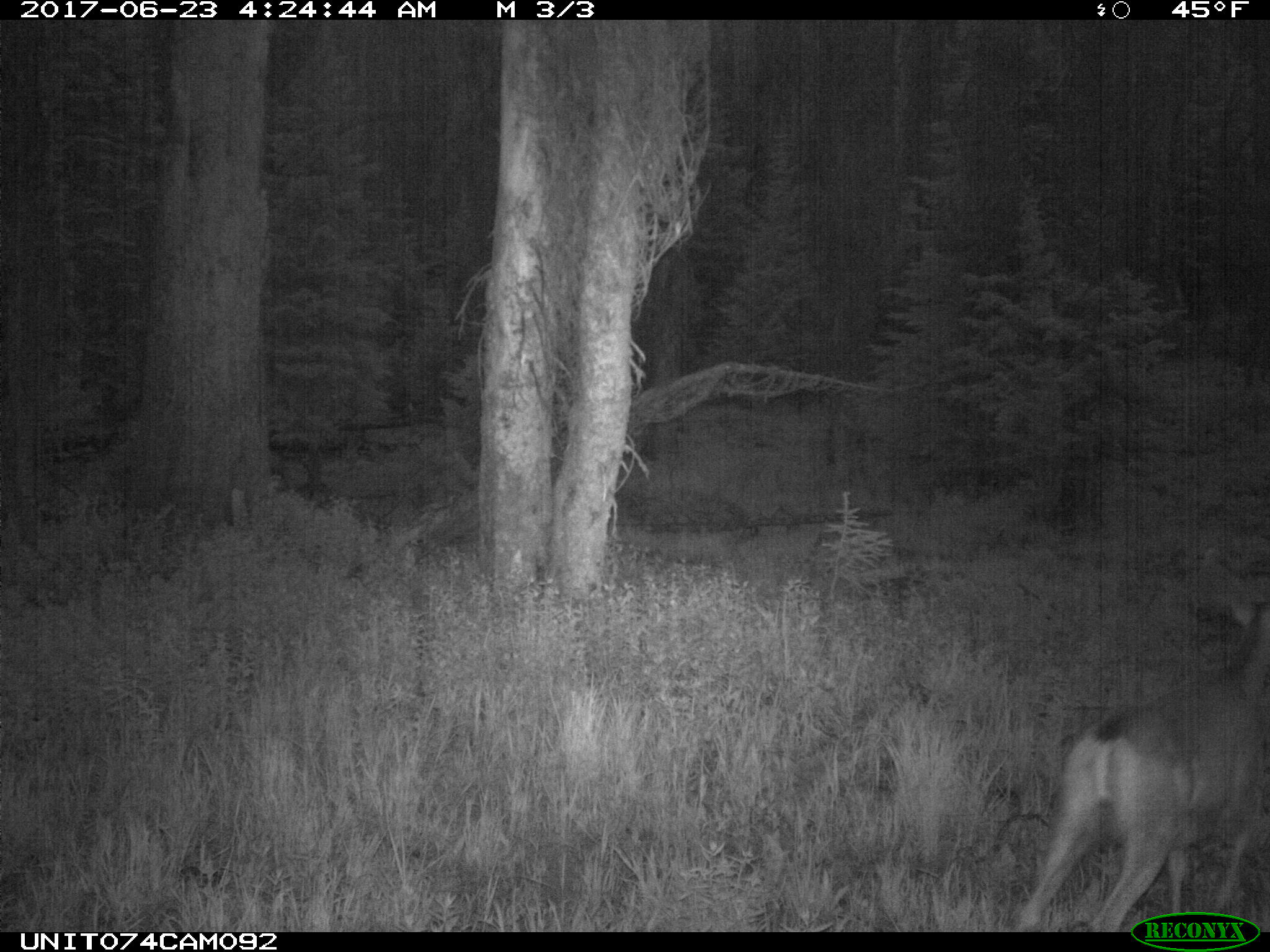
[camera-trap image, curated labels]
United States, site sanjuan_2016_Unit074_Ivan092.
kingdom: Animalia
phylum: Chordata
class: Mammalia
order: Artiodactyla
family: Cervidae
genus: Odocoileus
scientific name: Odocoileus hemionus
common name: mule deer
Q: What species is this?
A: Odocoileus hemionus (mule deer).